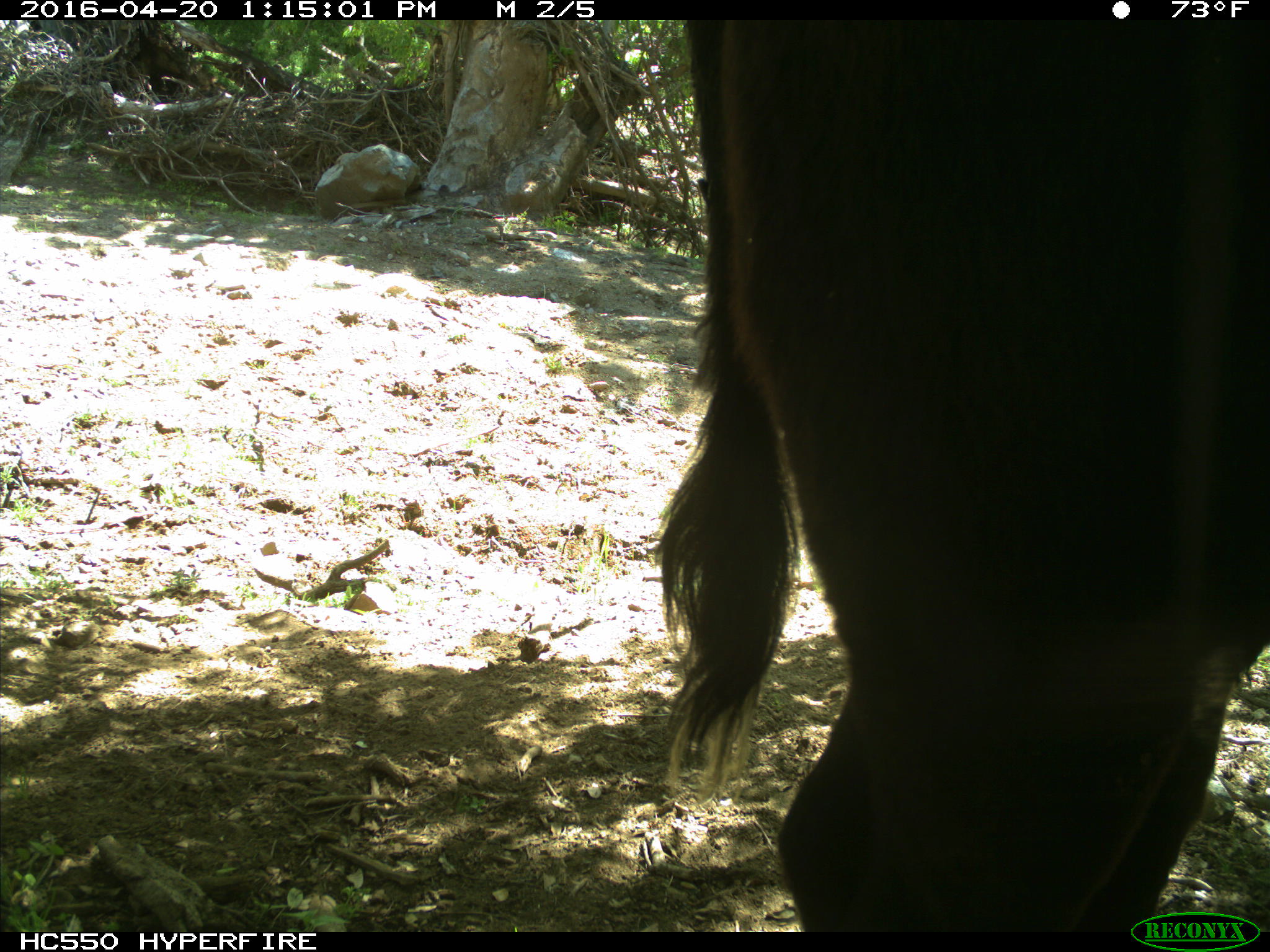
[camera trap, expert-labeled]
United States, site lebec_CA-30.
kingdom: Animalia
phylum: Chordata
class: Mammalia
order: Artiodactyla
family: Bovidae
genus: Bos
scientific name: Bos taurus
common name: domestic cow